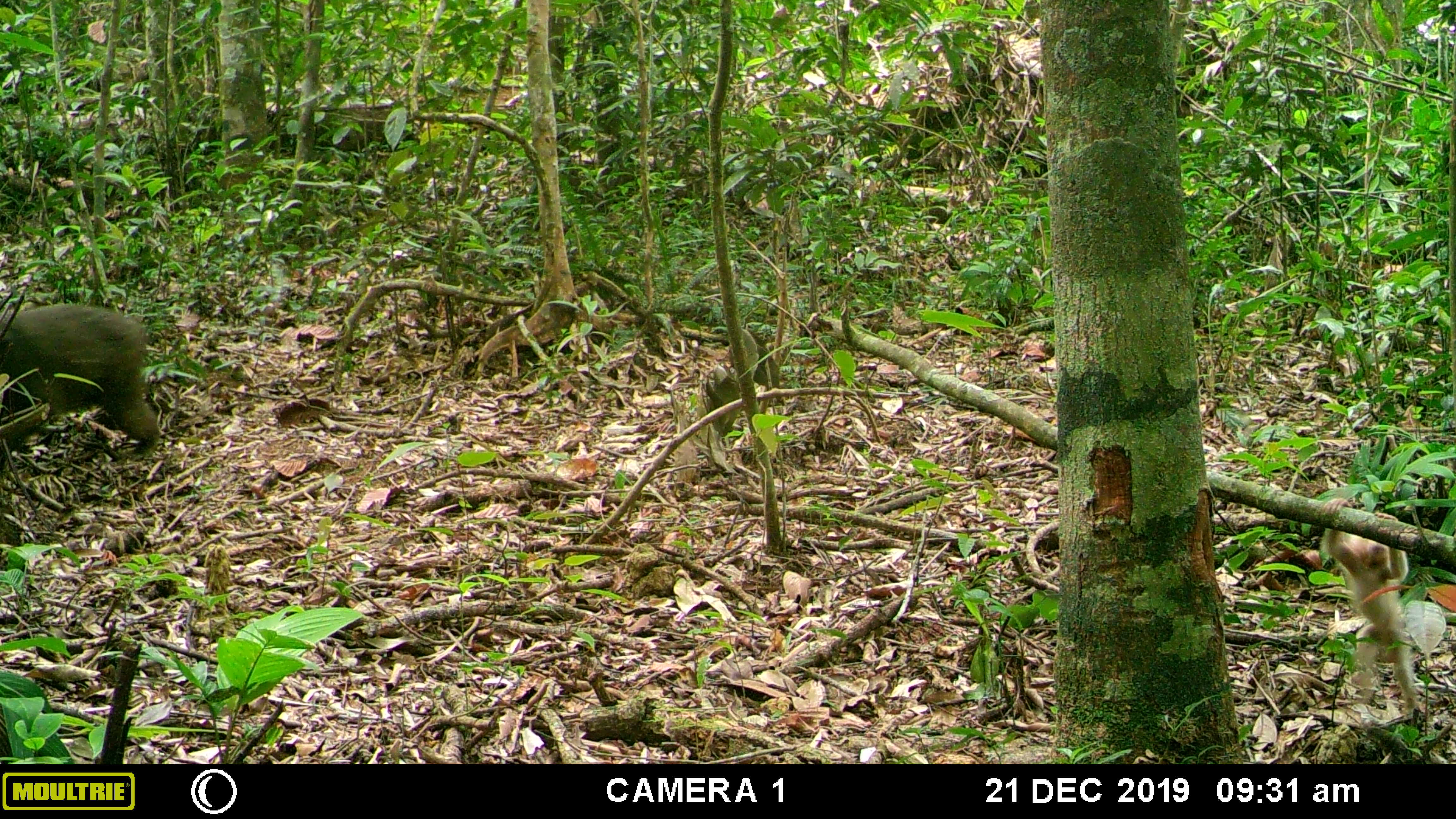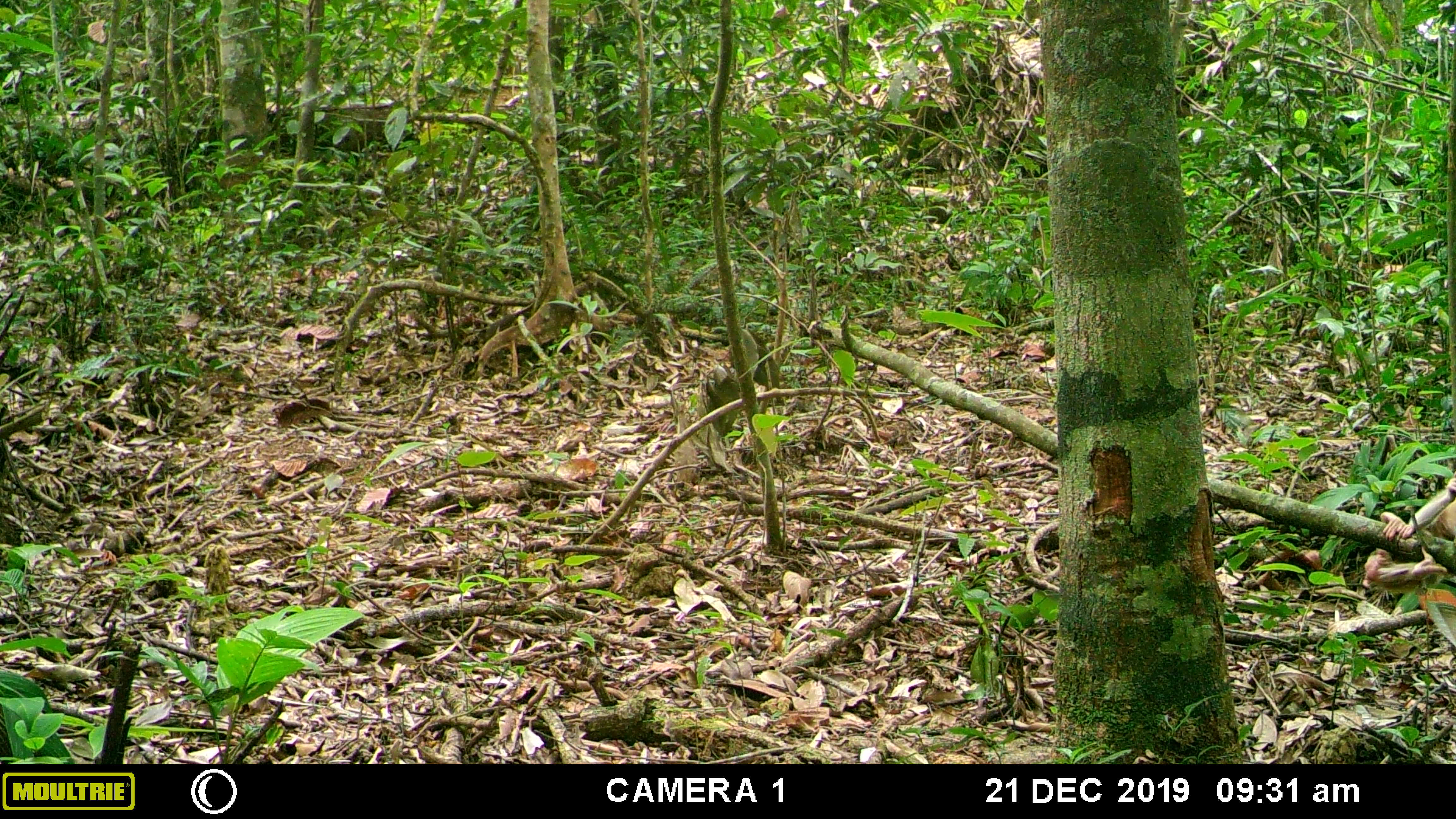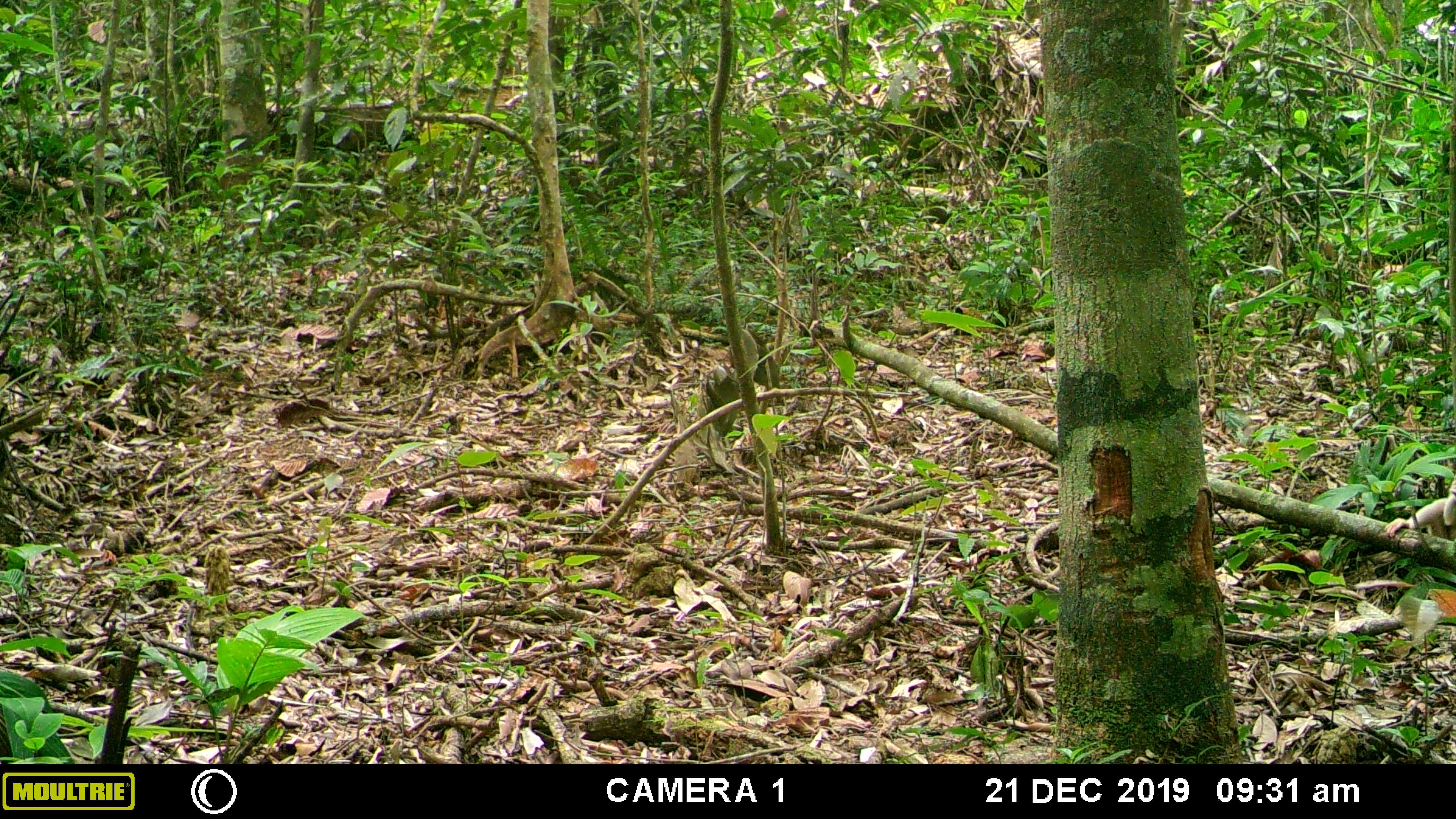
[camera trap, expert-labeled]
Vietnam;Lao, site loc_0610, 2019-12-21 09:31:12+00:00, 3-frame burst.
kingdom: Animalia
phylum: Chordata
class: Mammalia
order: Primates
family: Cercopithecidae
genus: Macaca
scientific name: Macaca arctoides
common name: stump-tailed macaque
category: stump tailed macaque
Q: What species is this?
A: Stump tailed macaque (stump-tailed macaque) (Macaca arctoides).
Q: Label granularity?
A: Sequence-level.